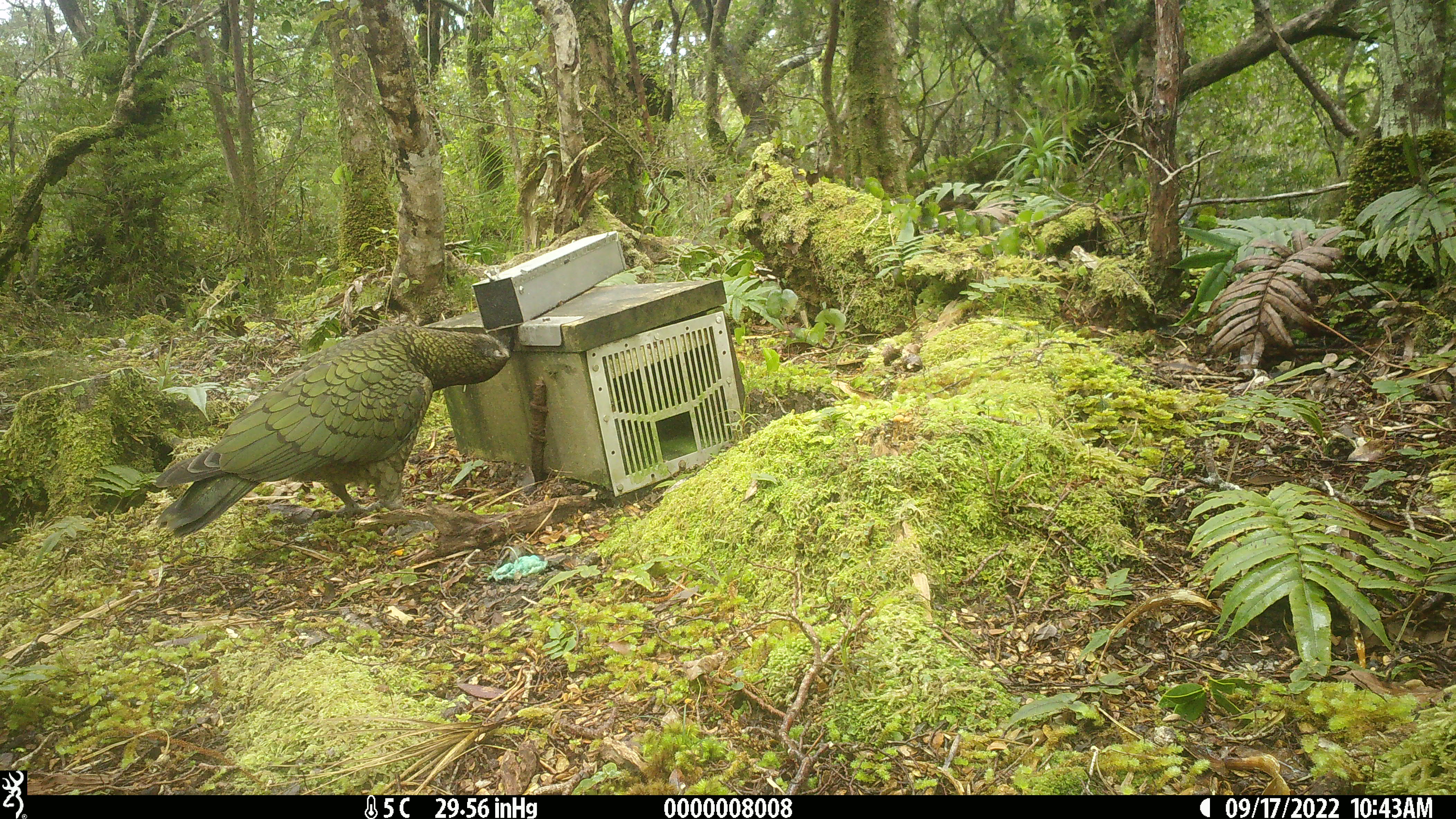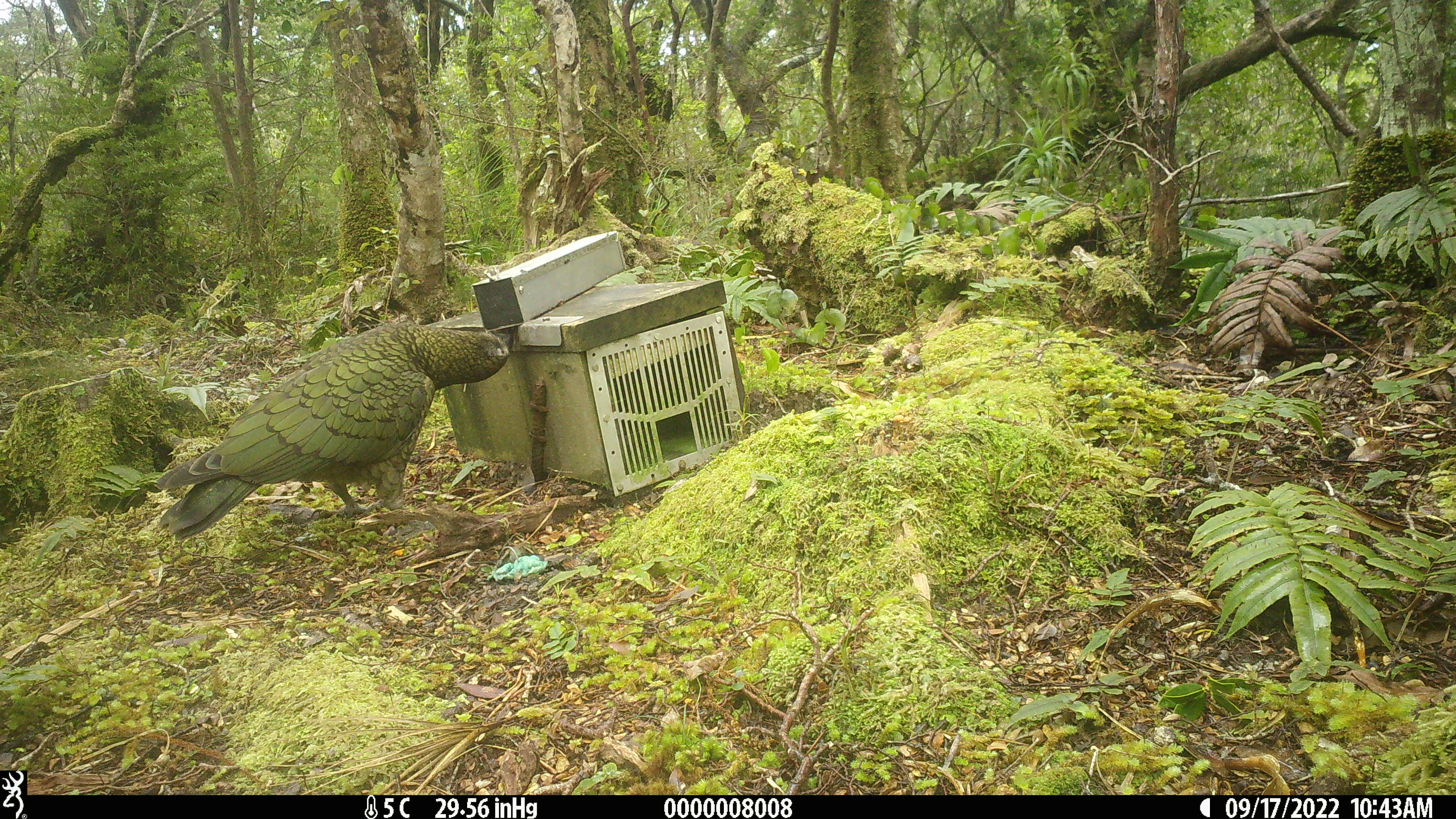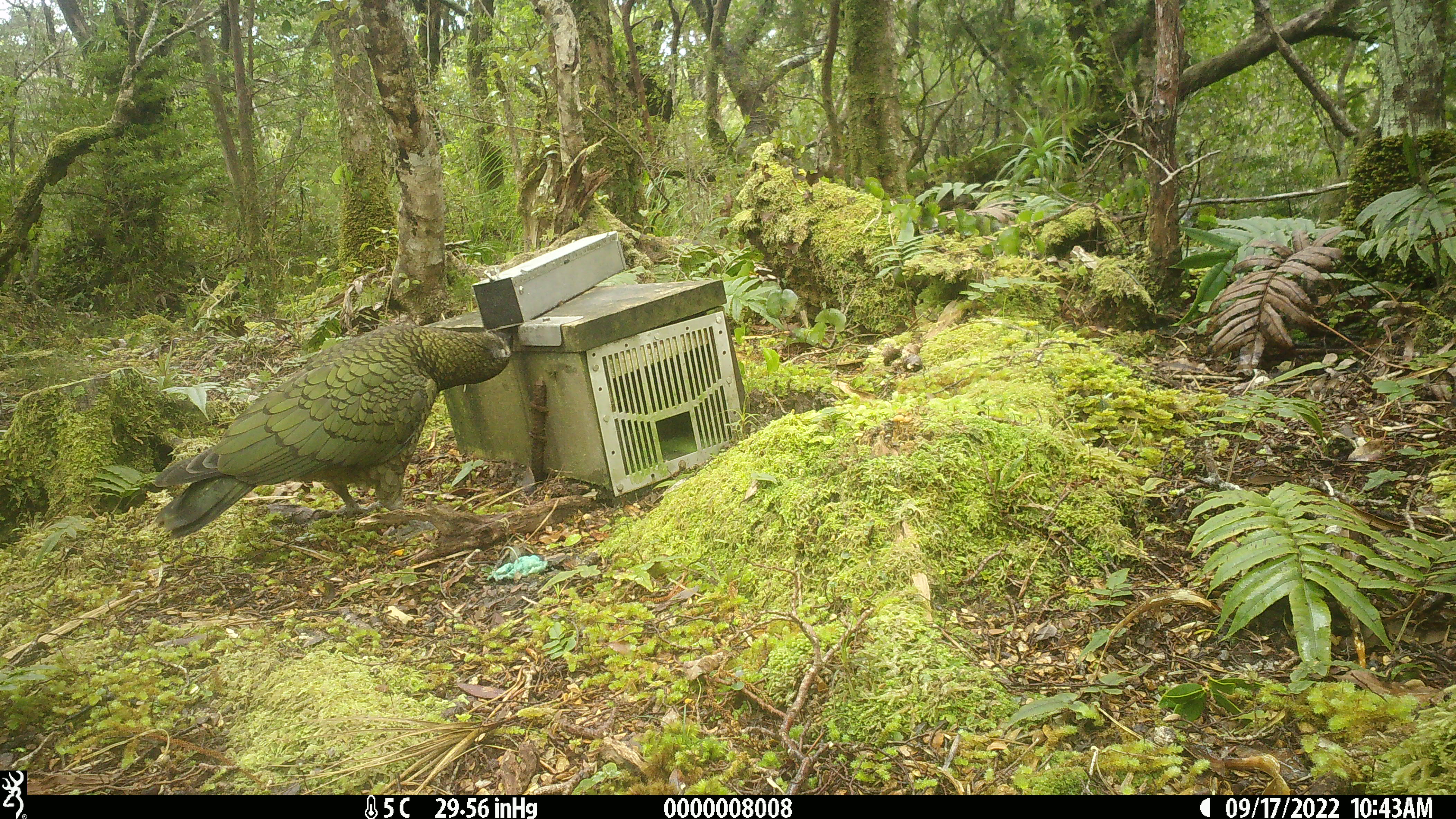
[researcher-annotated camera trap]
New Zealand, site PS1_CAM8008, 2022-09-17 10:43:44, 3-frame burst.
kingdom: Animalia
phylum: Chordata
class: Aves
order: Psittaciformes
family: Strigopidae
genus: Nestor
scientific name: Nestor notabilis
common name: kea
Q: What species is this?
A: Kea (Nestor notabilis).